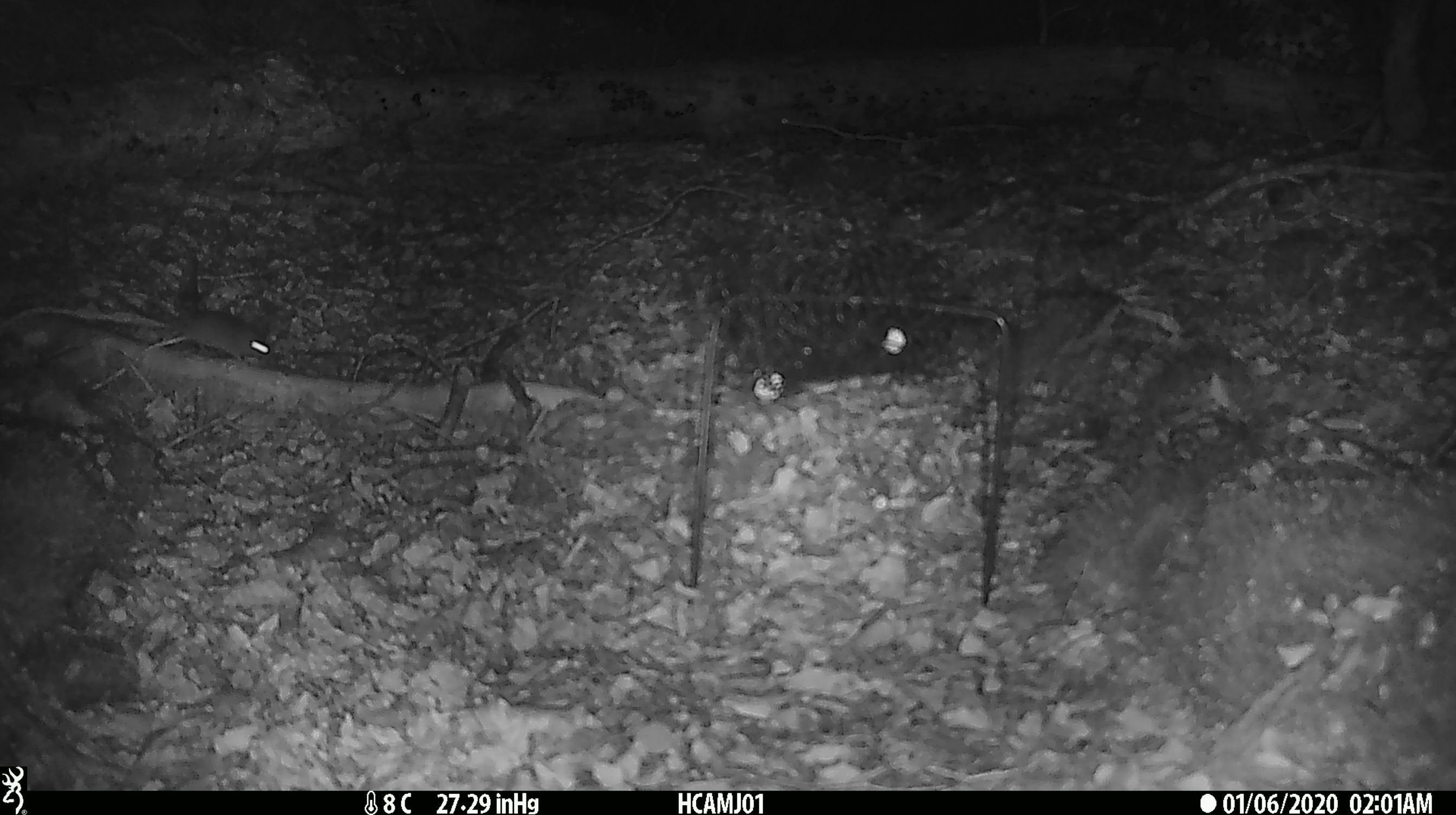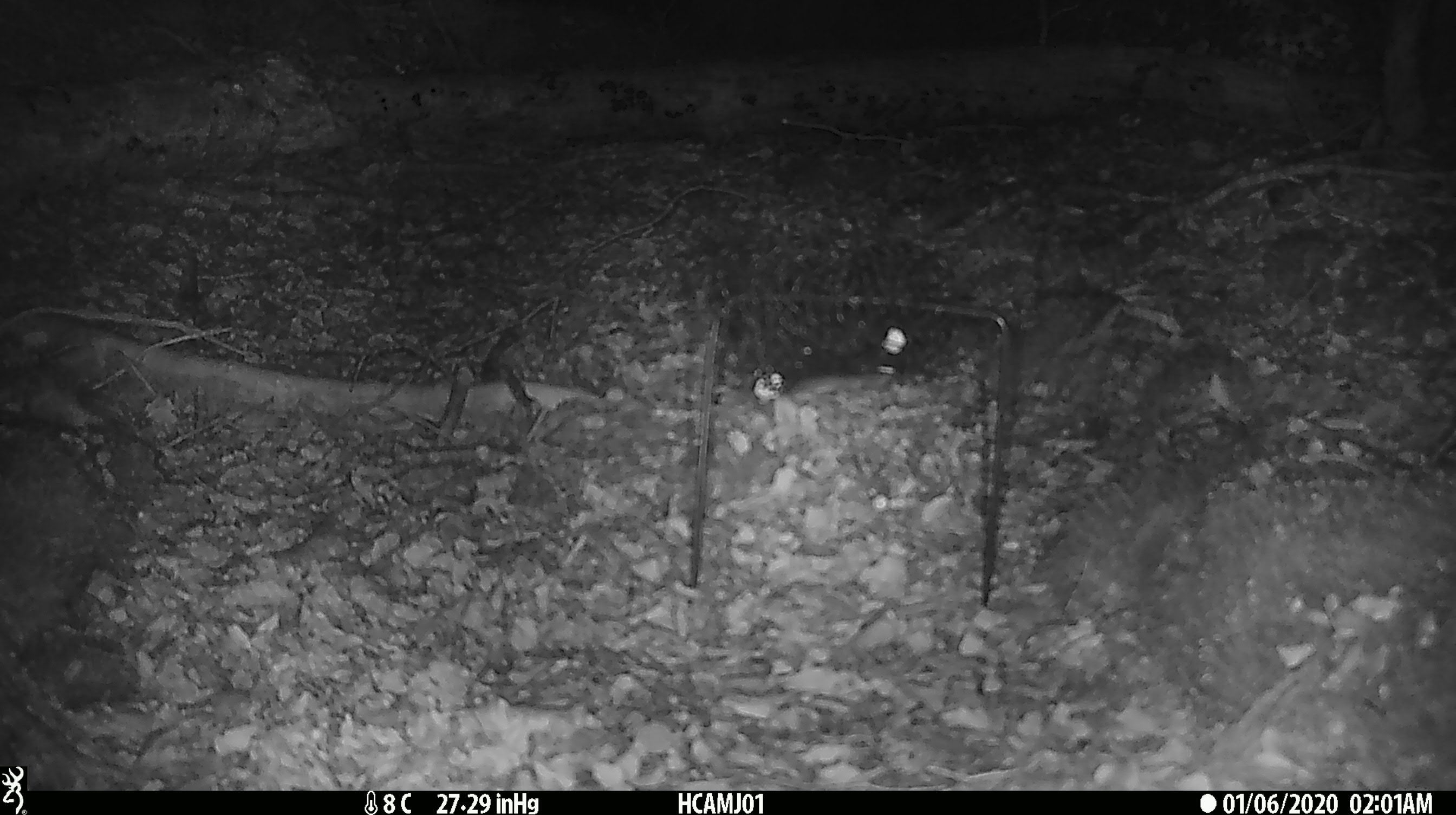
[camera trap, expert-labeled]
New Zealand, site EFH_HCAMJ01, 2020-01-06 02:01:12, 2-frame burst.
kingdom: Animalia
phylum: Chordata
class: Mammalia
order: Rodentia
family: Muridae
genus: Mus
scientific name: Mus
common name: mouse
Mouse (Mus).